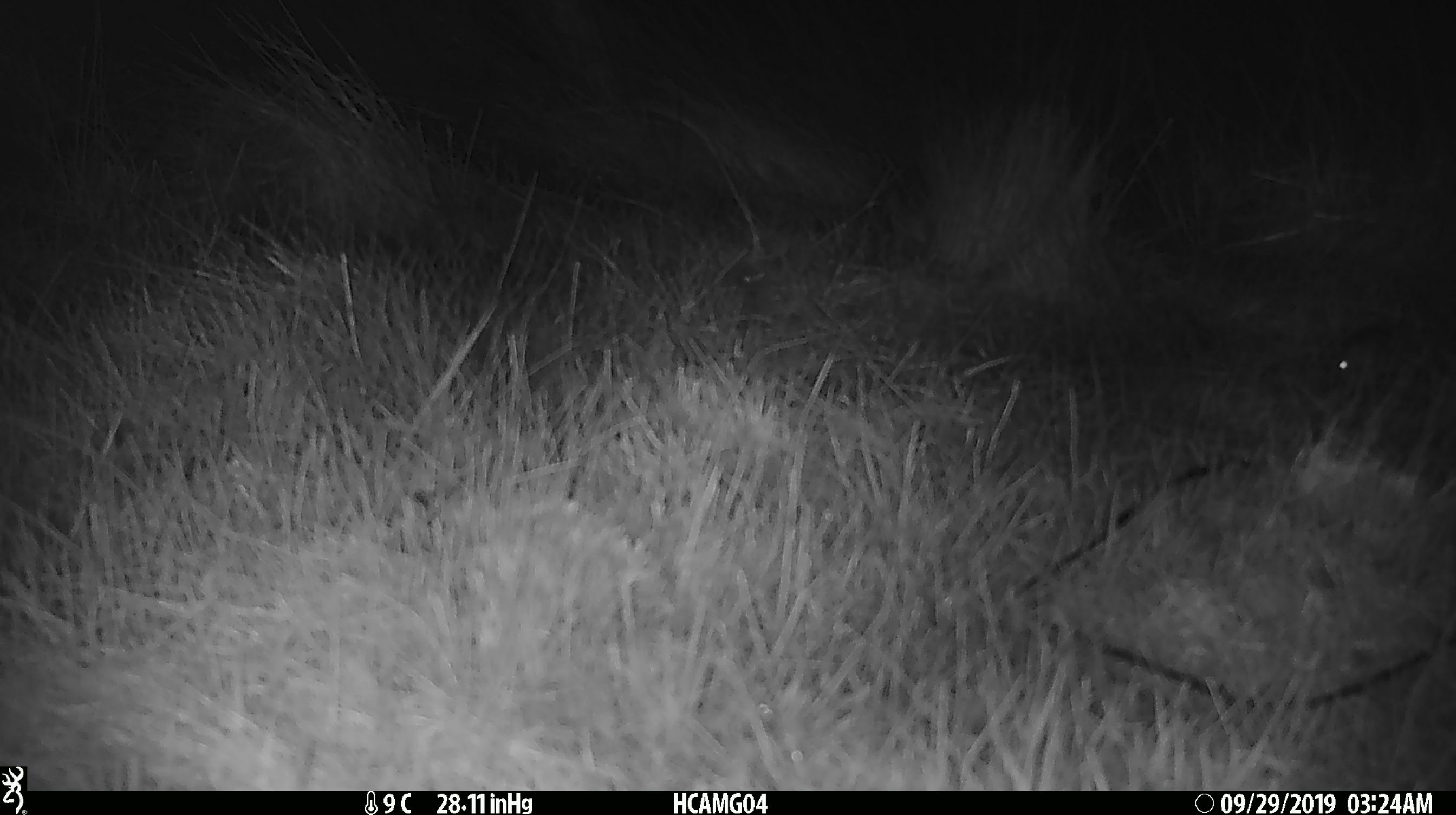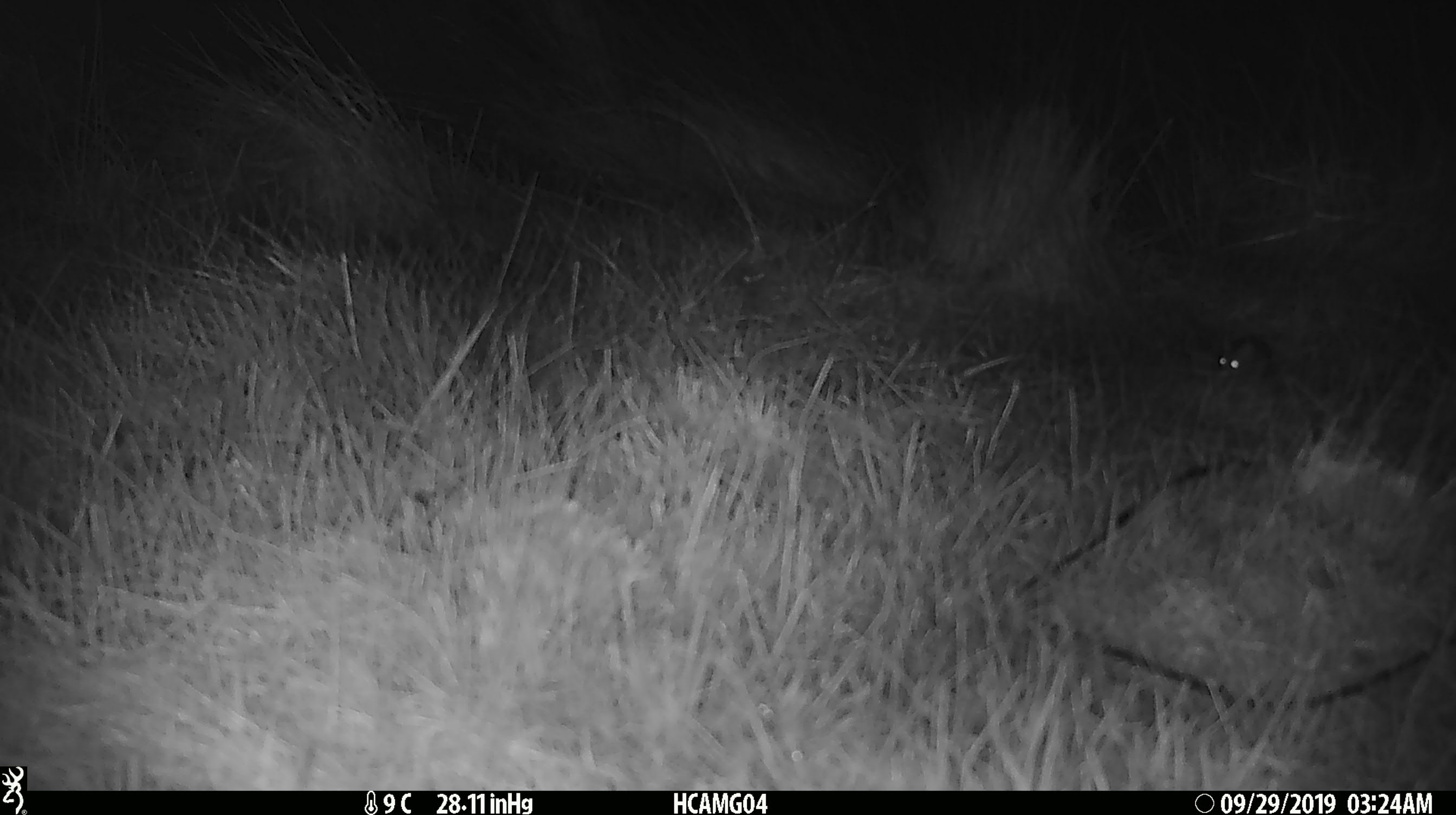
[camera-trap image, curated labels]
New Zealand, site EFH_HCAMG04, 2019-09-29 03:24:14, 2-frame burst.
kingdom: Animalia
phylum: Chordata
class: Mammalia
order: Rodentia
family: Muridae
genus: Mus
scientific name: Mus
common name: mouse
Mouse (Mus).